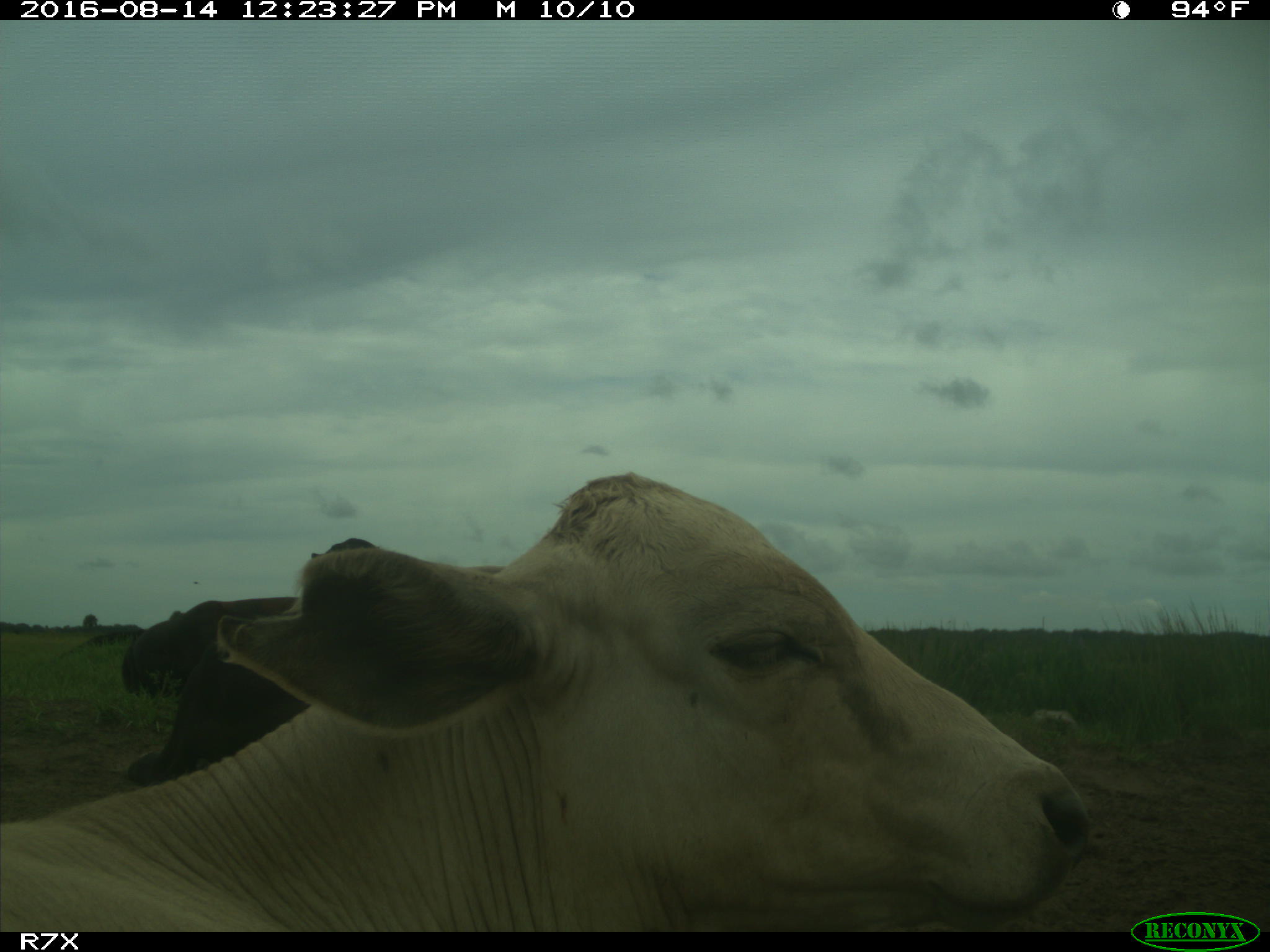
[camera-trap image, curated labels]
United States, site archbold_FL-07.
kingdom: Animalia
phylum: Chordata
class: Mammalia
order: Artiodactyla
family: Bovidae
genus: Bos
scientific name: Bos taurus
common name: domestic cow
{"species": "Bos taurus (domestic cow)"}